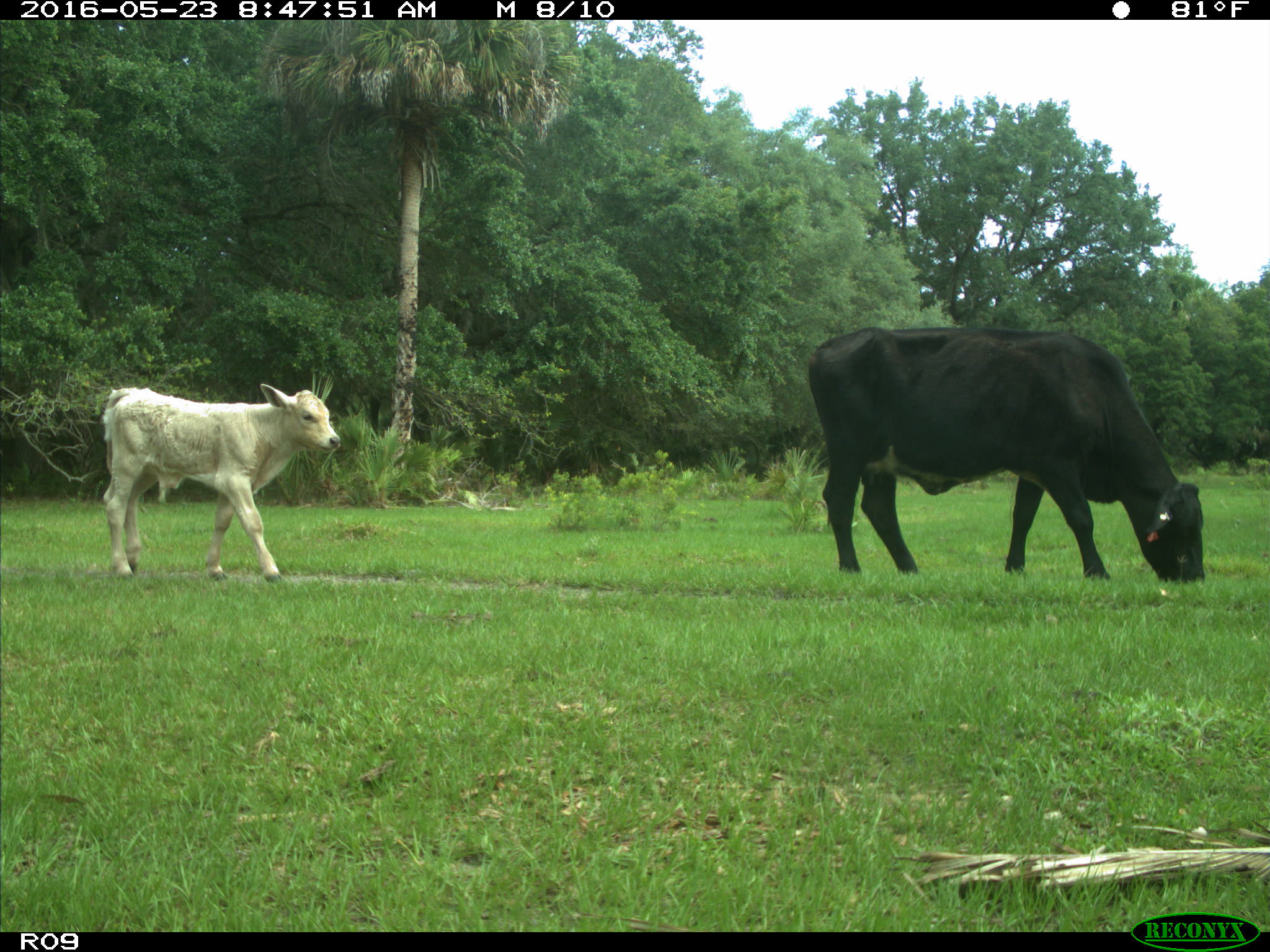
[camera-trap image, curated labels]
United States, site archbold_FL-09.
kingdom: Animalia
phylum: Chordata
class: Mammalia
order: Artiodactyla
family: Bovidae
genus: Bos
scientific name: Bos taurus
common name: domestic cow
Bos taurus (domestic cow).